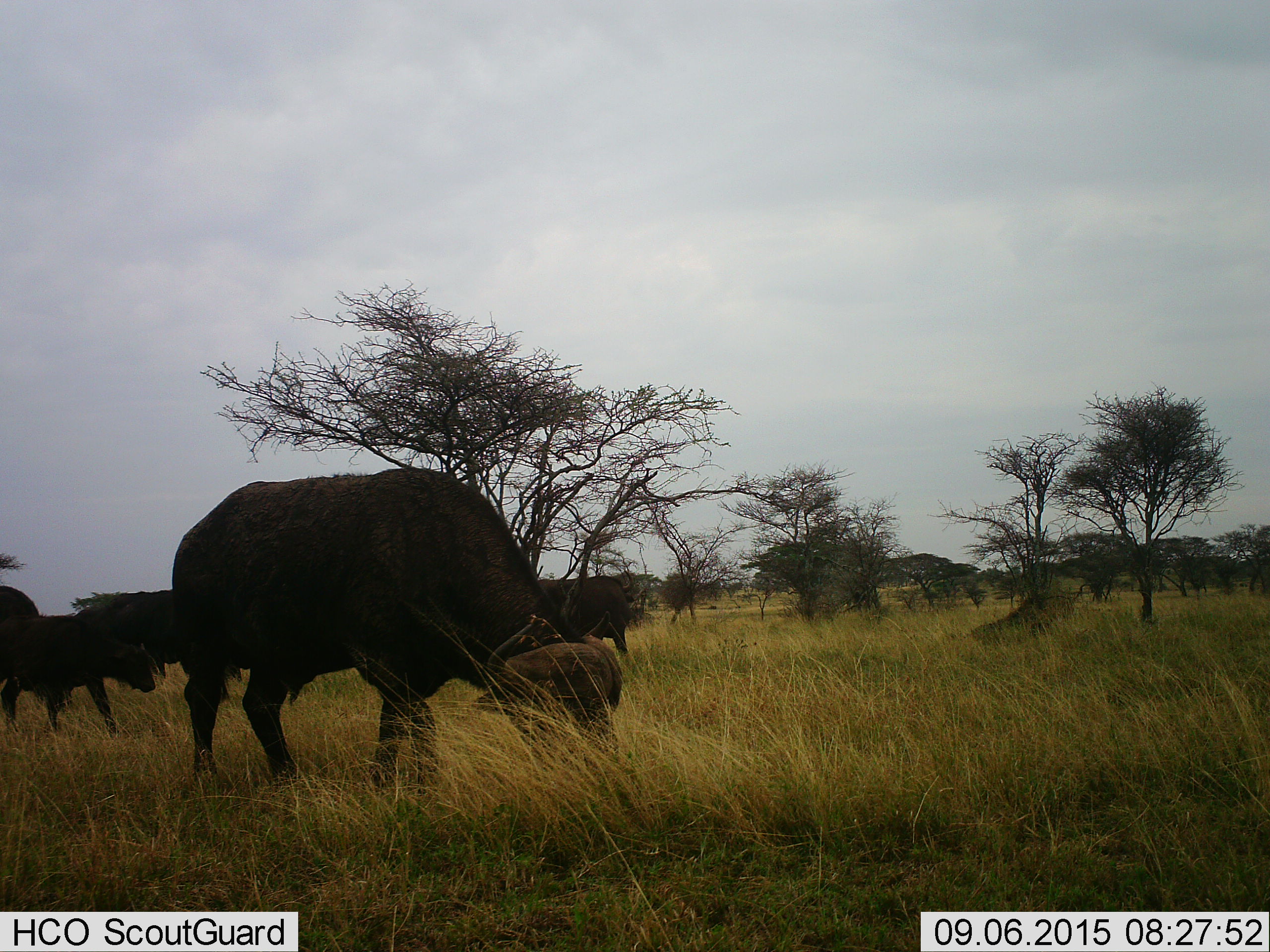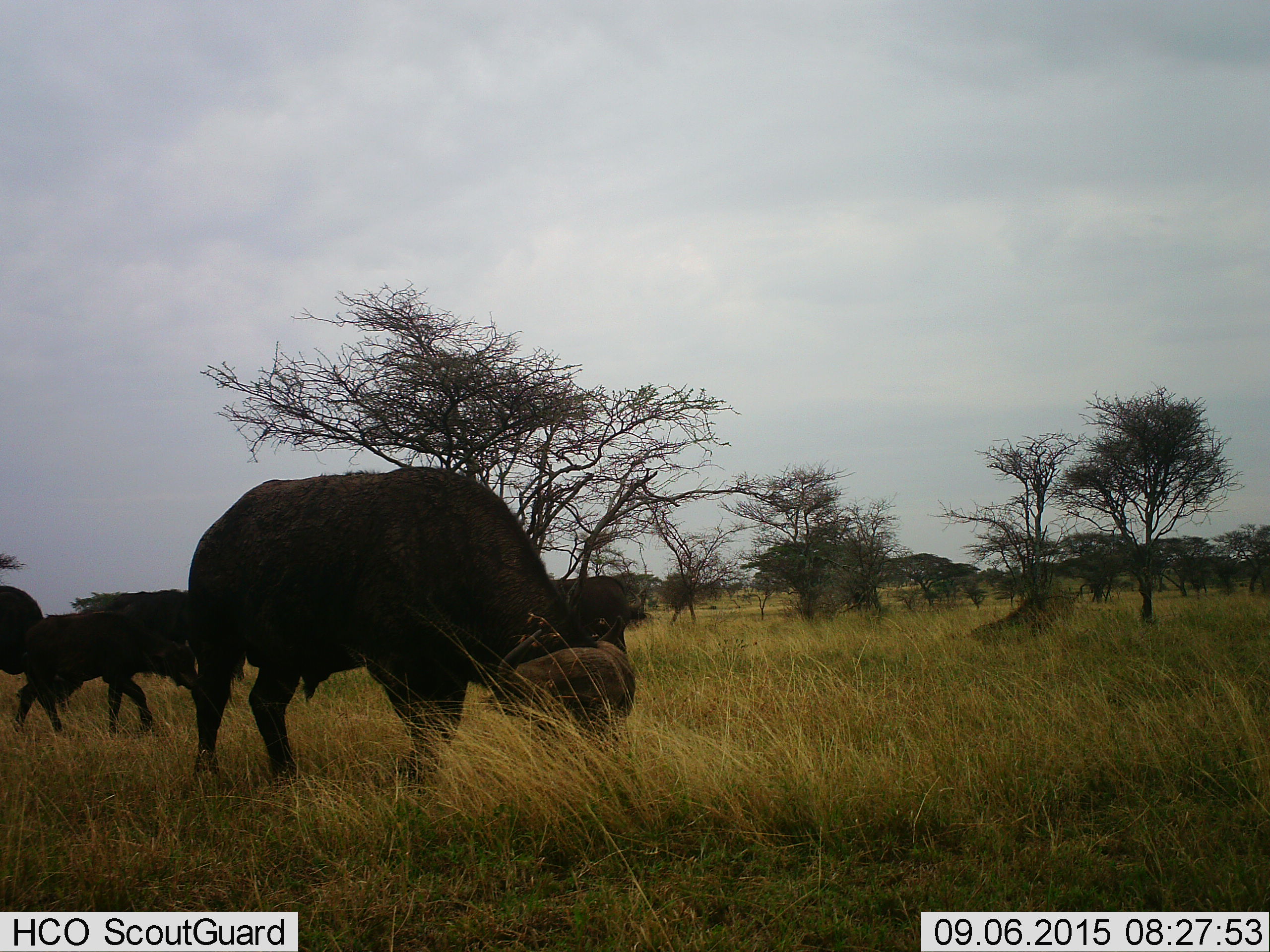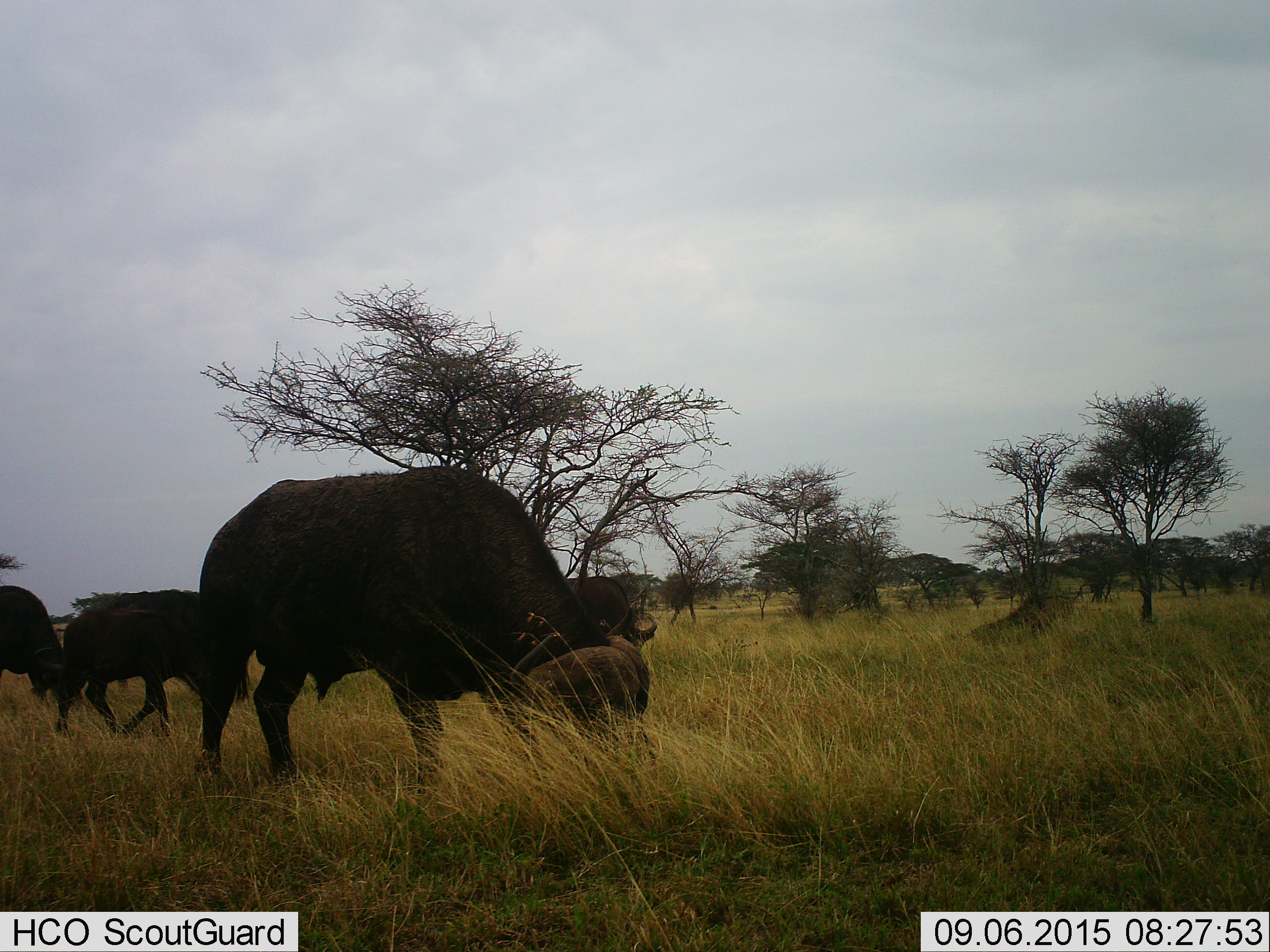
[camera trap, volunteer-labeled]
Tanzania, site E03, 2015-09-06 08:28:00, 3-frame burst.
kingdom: Animalia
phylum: Chordata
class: Mammalia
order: Artiodactyla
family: Bovidae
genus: Syncerus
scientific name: Syncerus caffer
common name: cape buffalo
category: buffalo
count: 5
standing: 33%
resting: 0%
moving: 61%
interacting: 0%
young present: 50%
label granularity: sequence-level